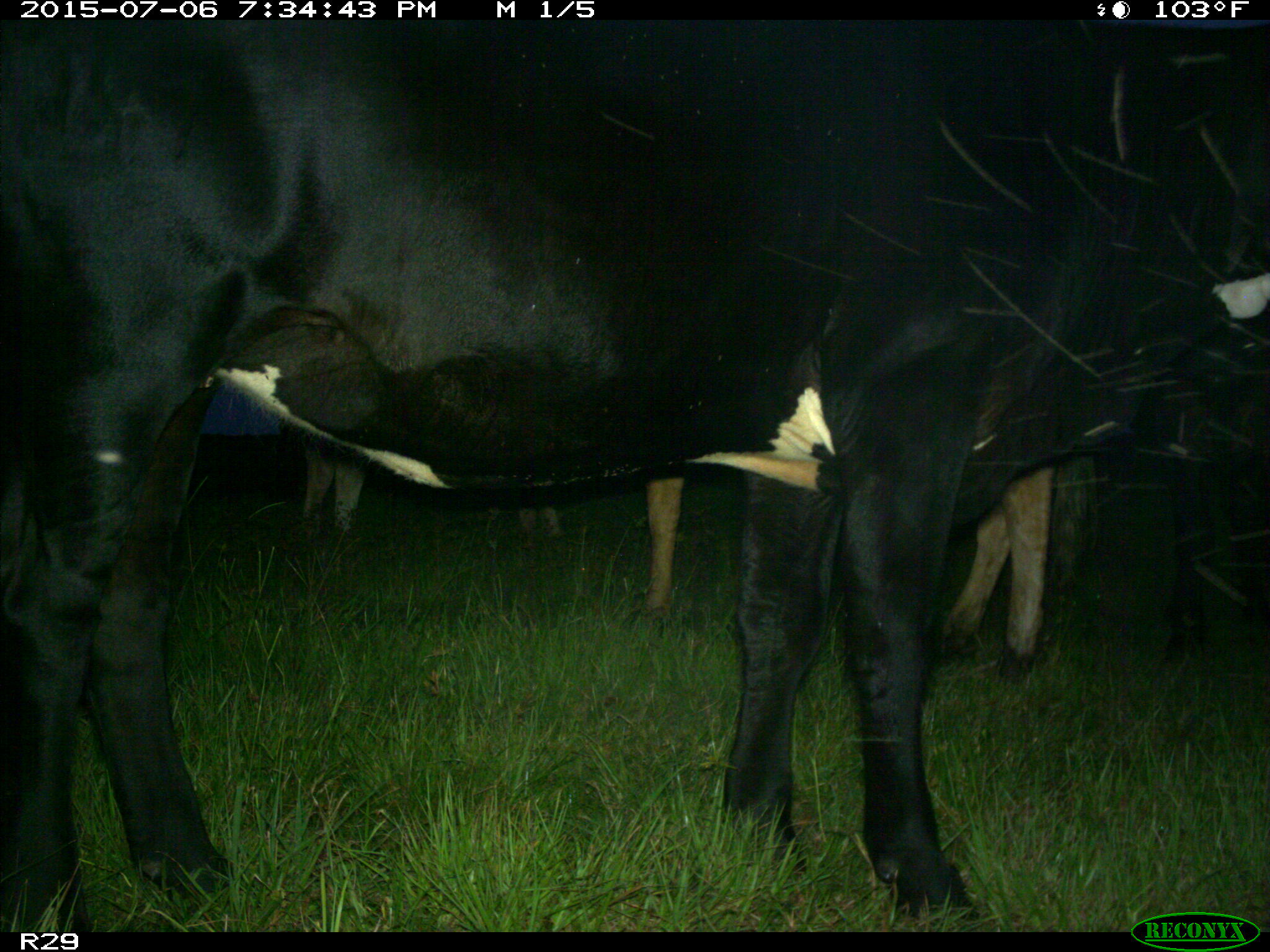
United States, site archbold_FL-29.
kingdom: Animalia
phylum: Chordata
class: Mammalia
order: Artiodactyla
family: Bovidae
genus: Bos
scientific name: Bos taurus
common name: domestic cow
Bos taurus (domestic cow).